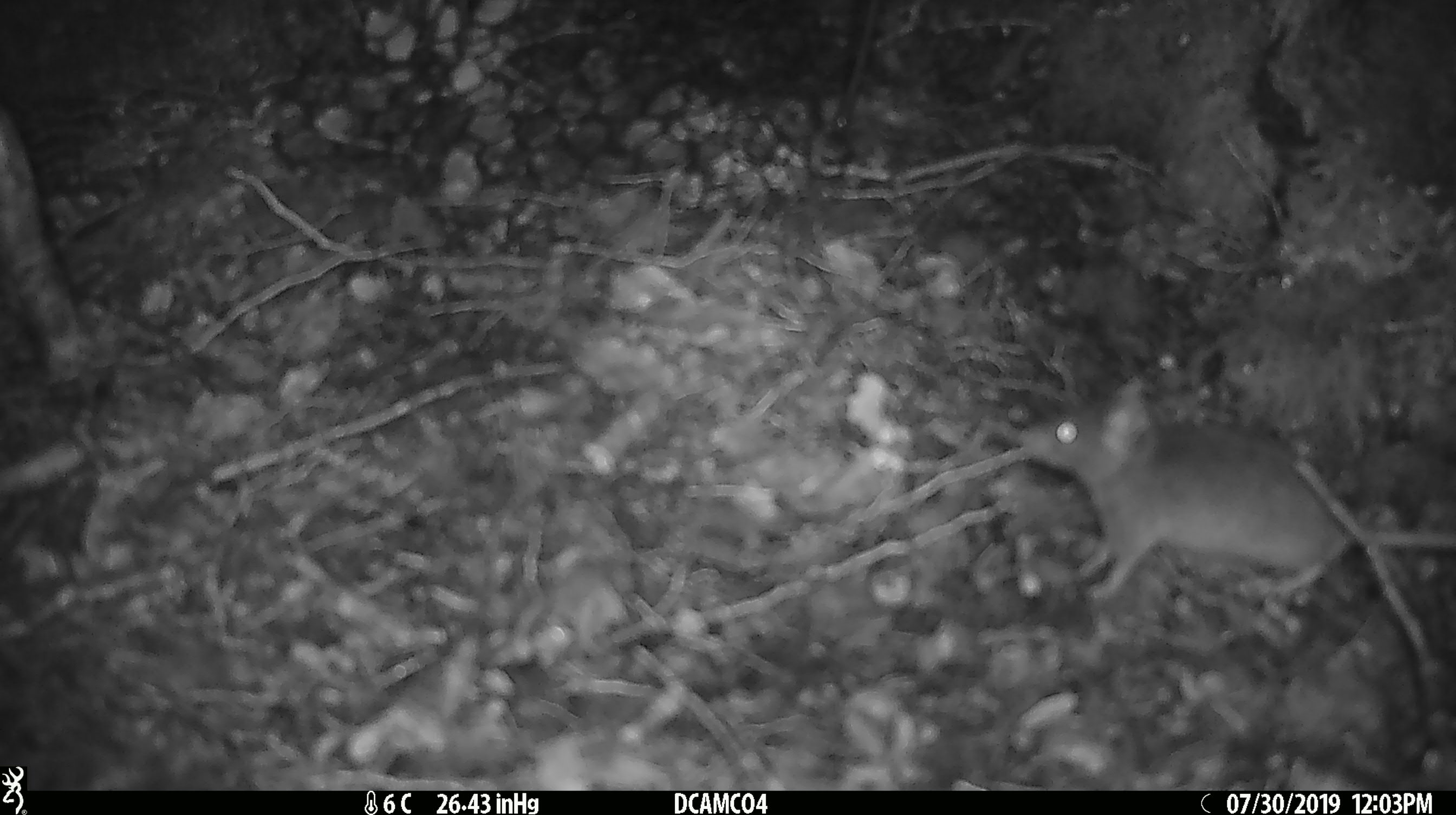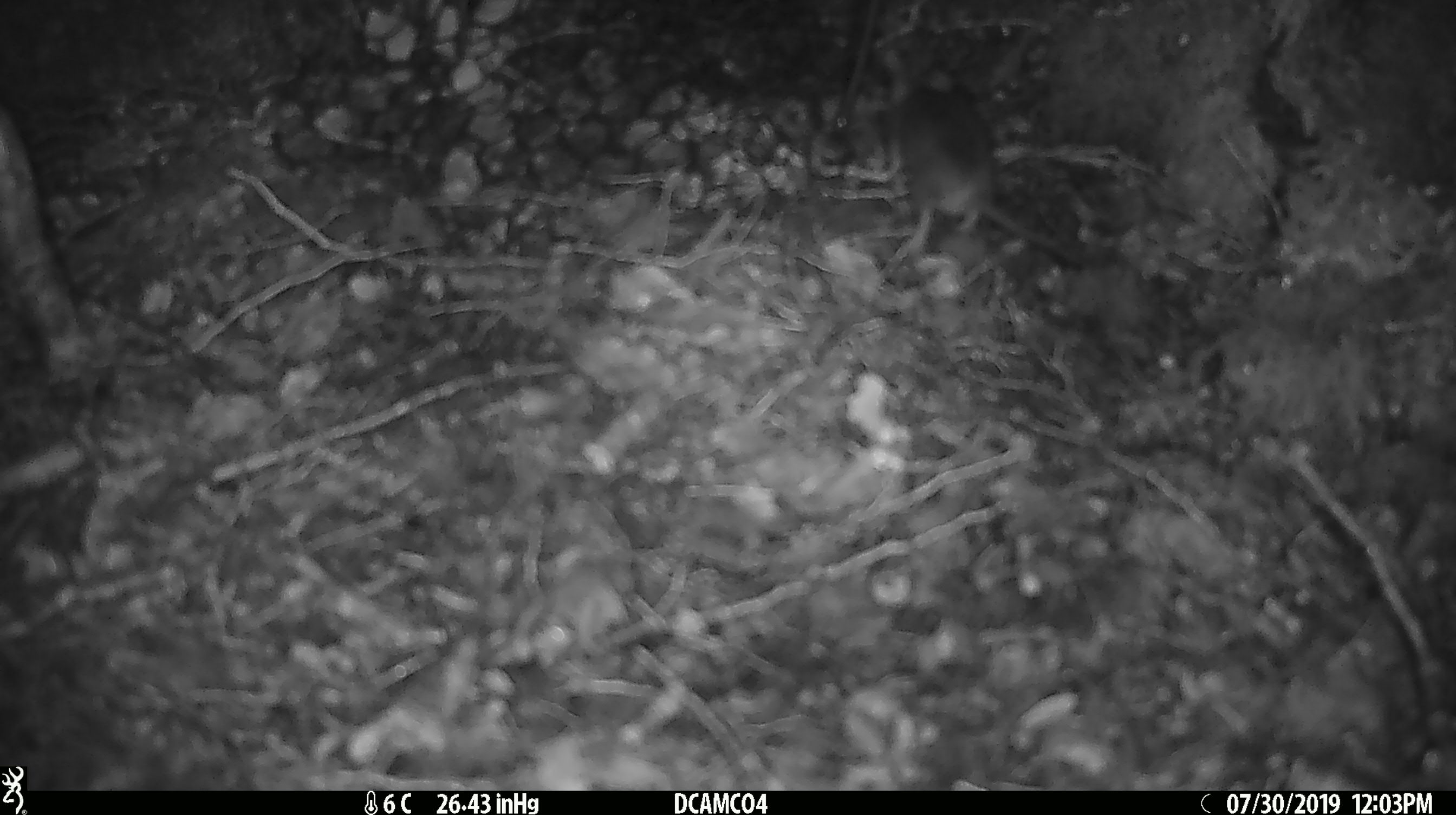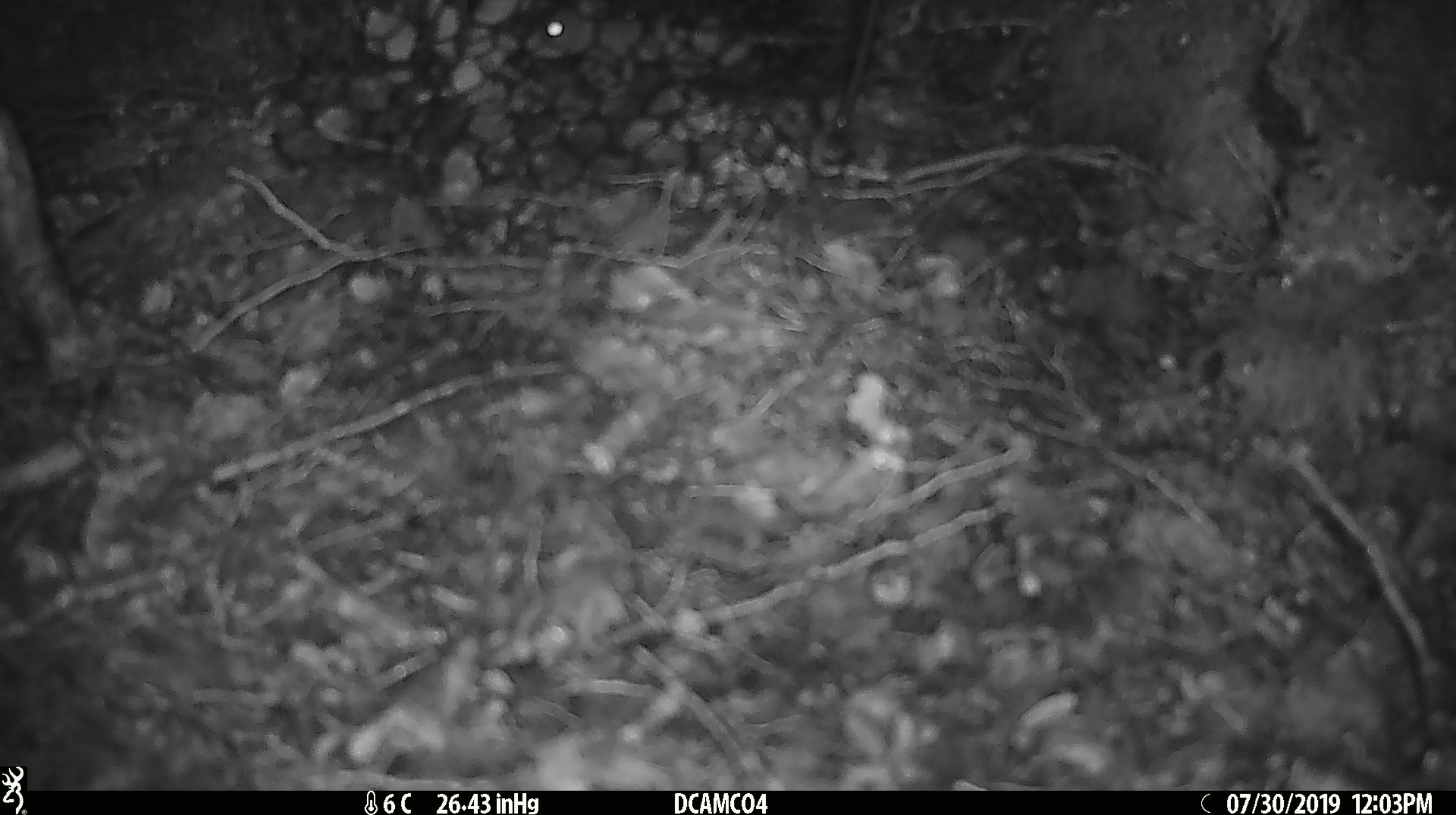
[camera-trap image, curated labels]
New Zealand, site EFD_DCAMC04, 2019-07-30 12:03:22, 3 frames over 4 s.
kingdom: Animalia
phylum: Chordata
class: Mammalia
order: Rodentia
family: Muridae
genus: Mus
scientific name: Mus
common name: mouse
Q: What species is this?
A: Mouse (Mus).